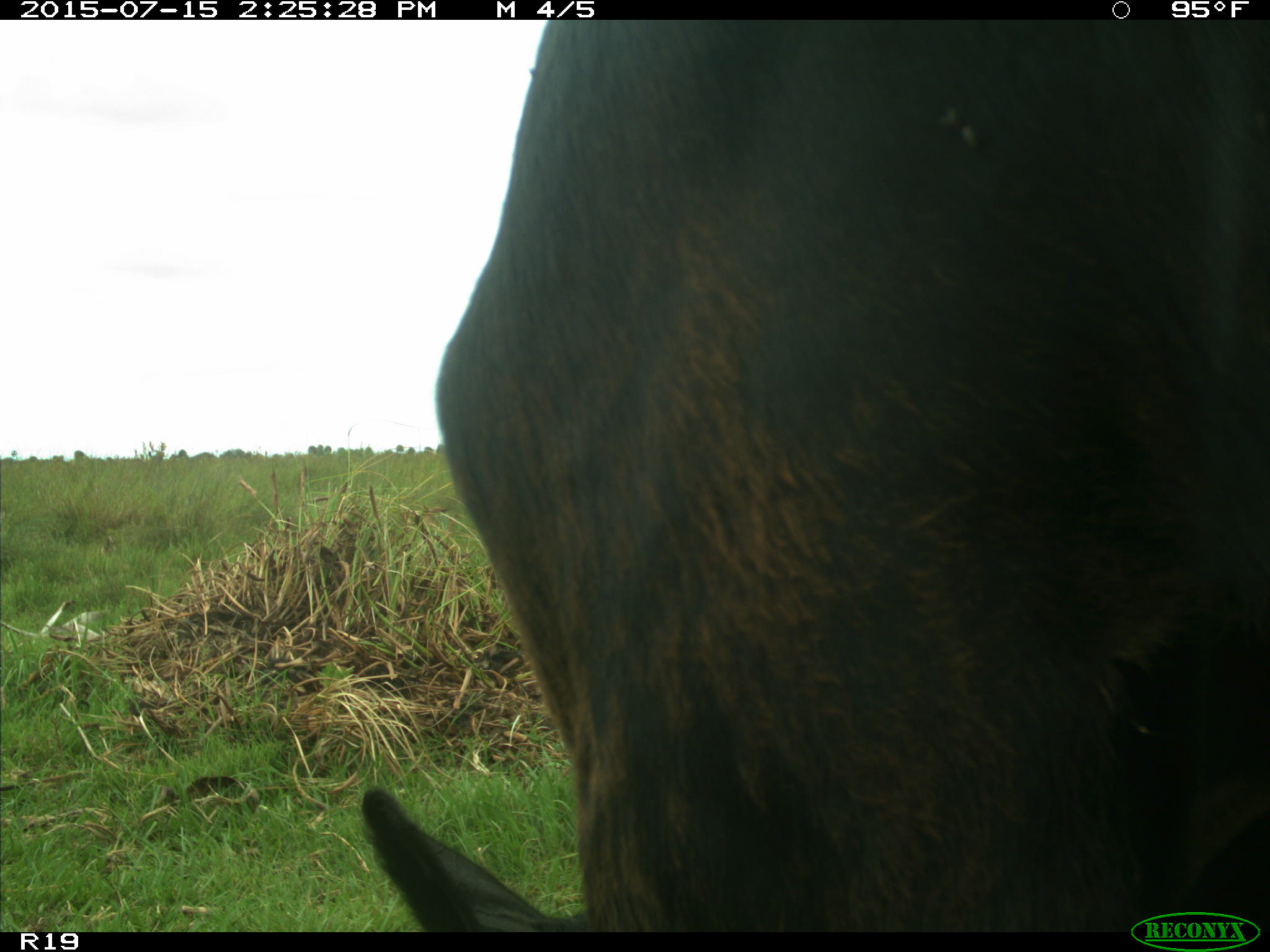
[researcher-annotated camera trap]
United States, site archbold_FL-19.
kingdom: Animalia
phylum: Chordata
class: Mammalia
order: Artiodactyla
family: Bovidae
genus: Bos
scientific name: Bos taurus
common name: domestic cow